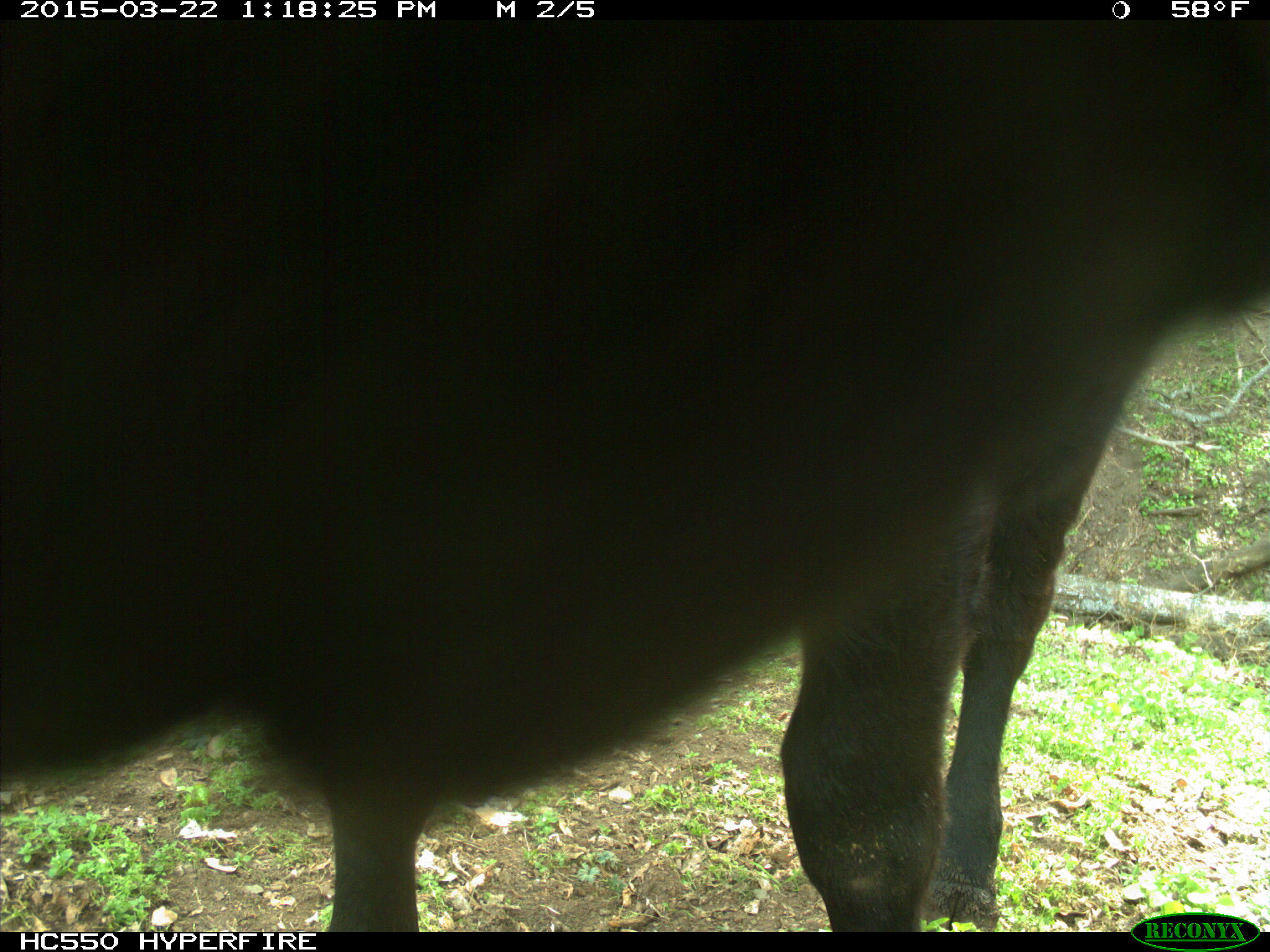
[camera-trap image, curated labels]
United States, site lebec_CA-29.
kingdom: Animalia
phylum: Chordata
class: Mammalia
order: Artiodactyla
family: Bovidae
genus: Bos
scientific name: Bos taurus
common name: domestic cow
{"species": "Bos taurus (domestic cow)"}